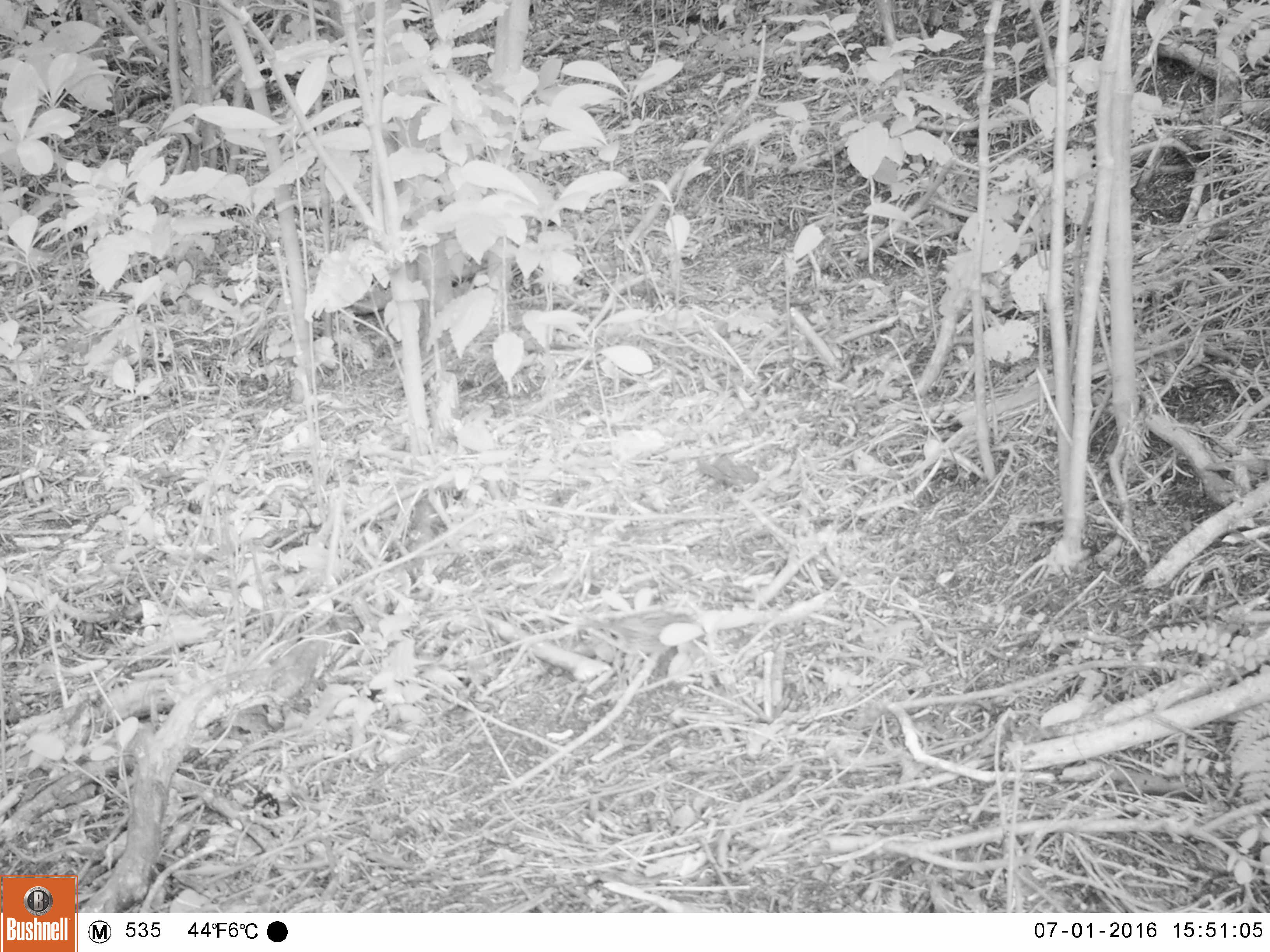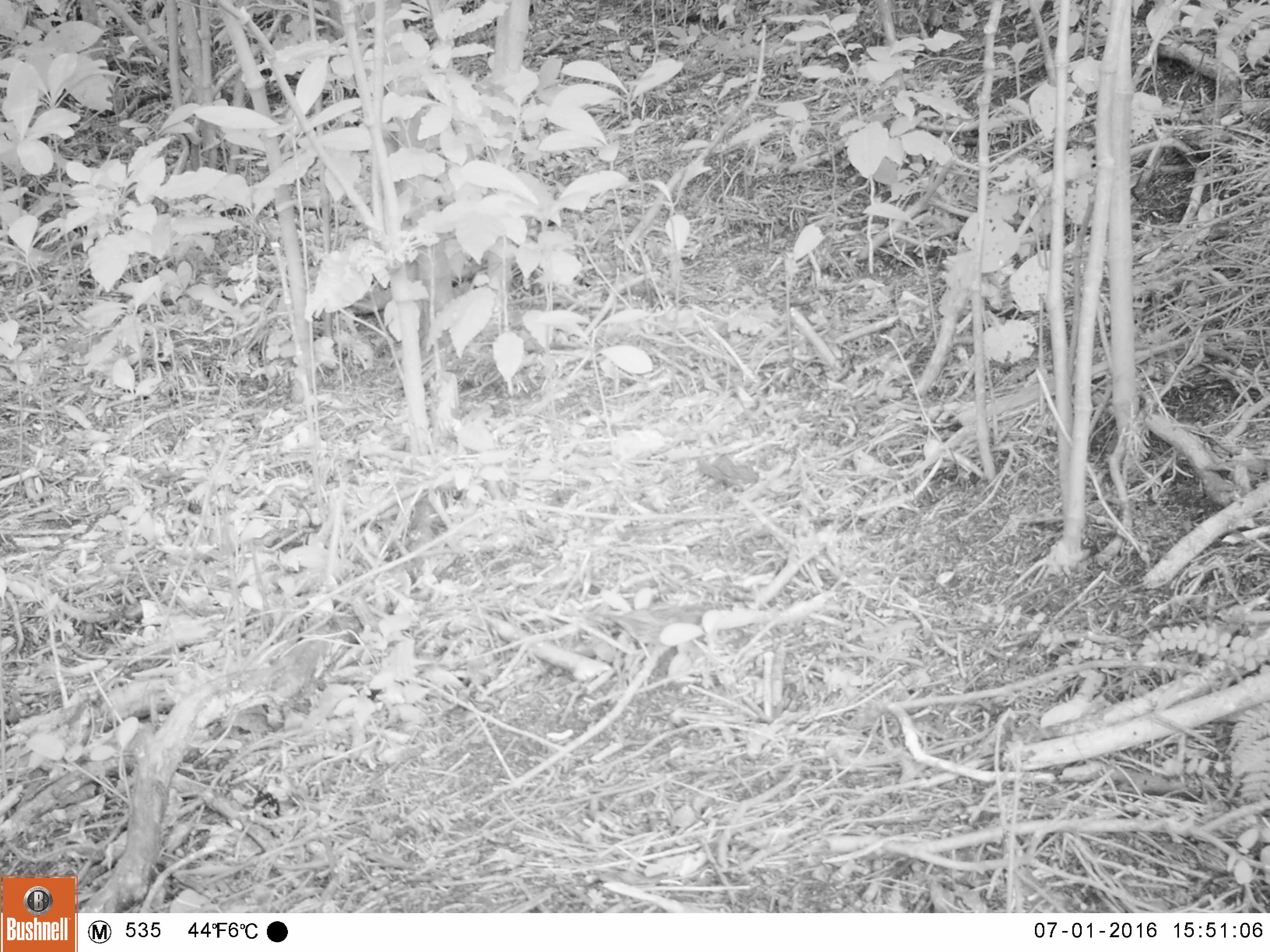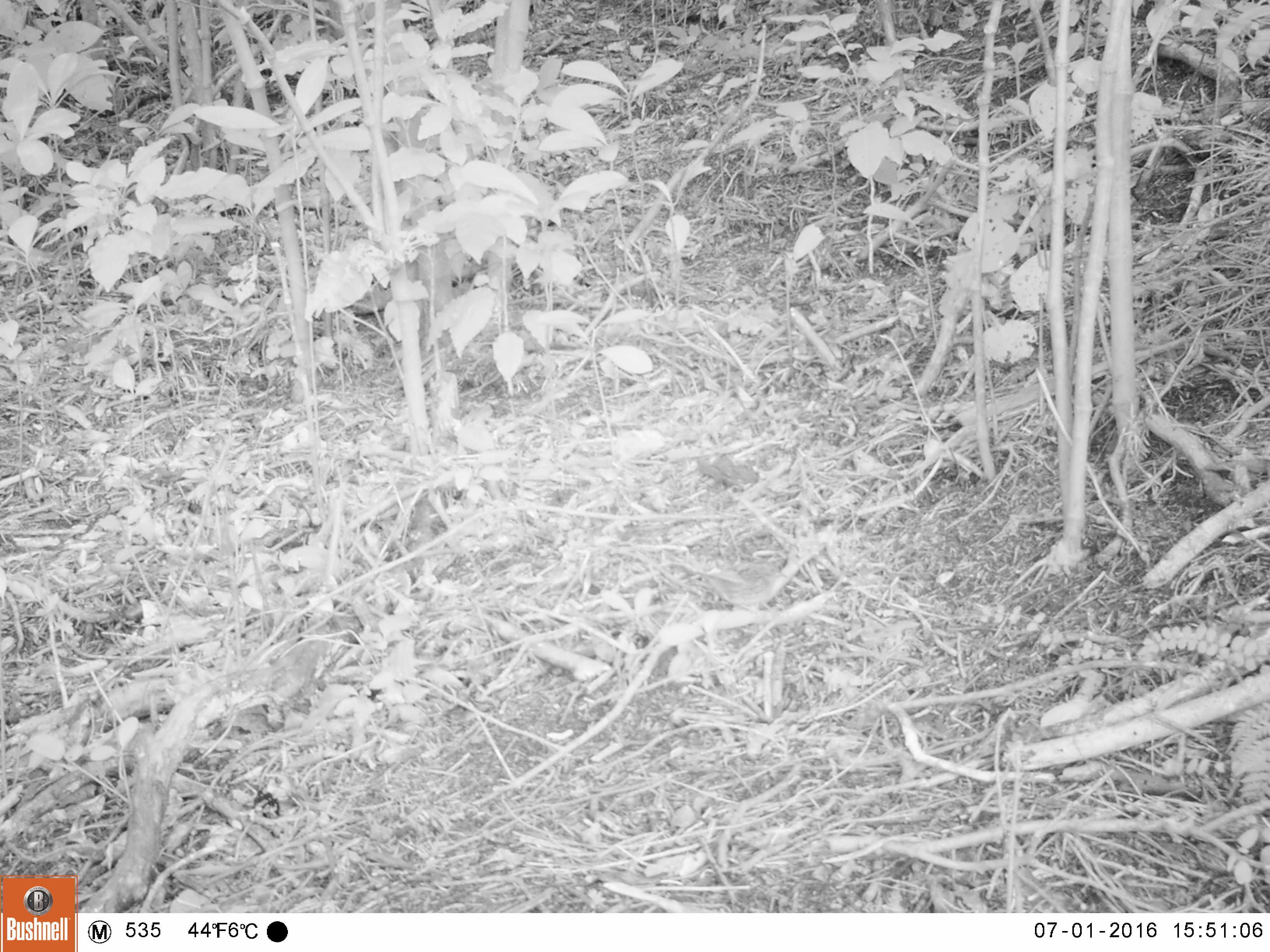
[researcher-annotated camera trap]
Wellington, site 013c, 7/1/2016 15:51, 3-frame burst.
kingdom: Animalia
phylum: Chordata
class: Aves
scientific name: Aves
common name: bird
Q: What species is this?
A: Bird (Aves).